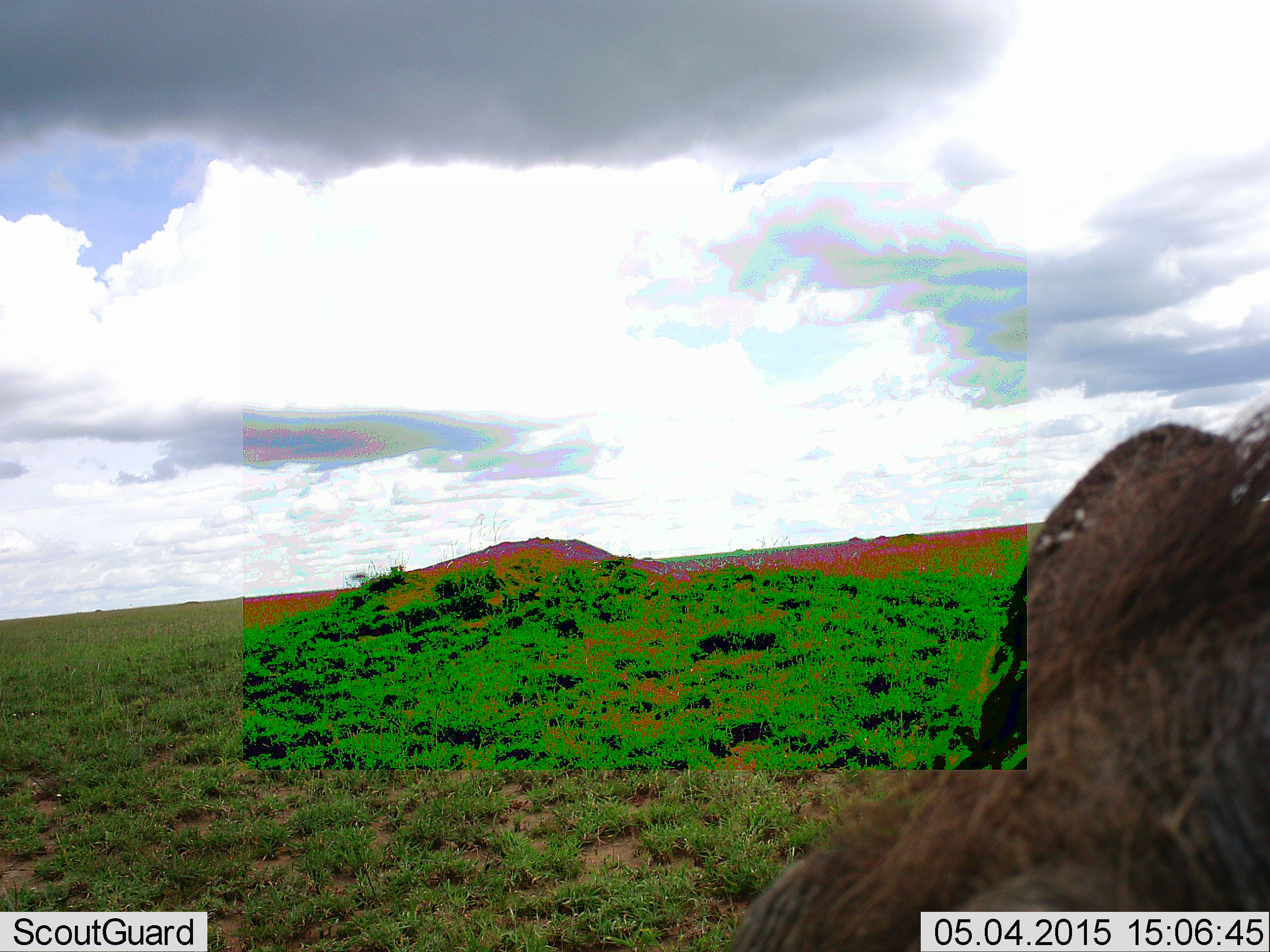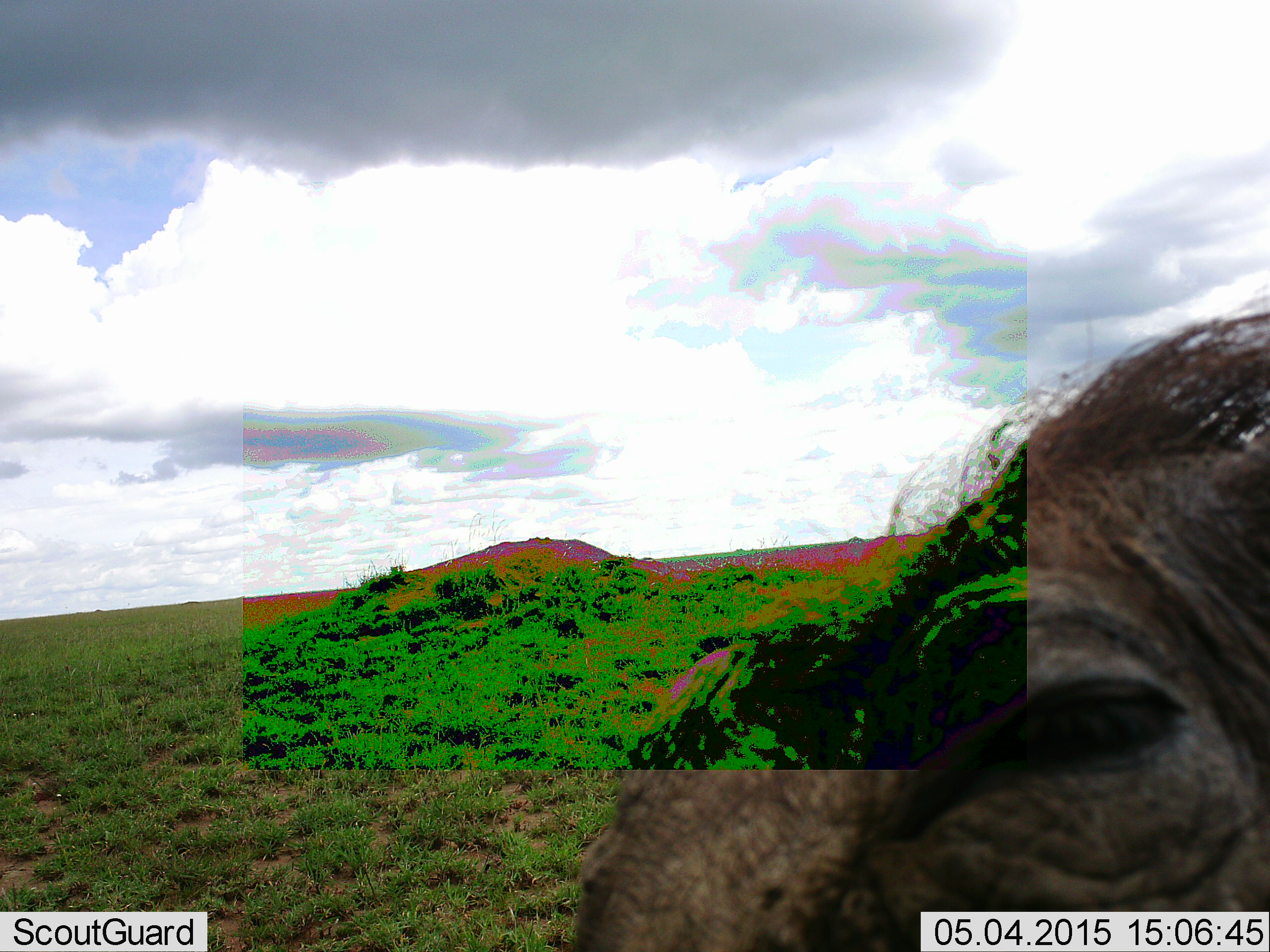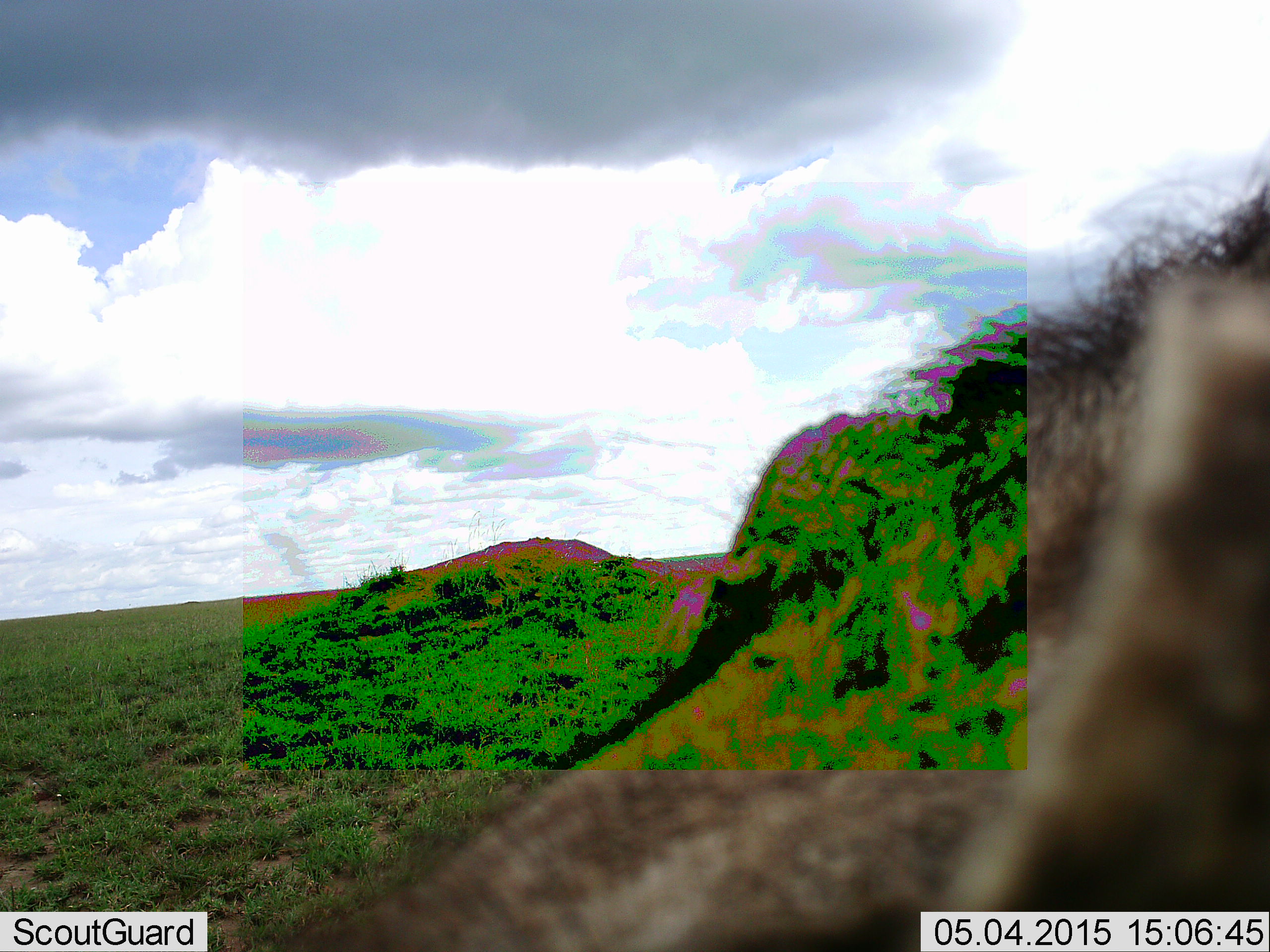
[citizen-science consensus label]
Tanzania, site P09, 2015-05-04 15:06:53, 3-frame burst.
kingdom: Animalia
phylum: Chordata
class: Mammalia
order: Artiodactyla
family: Suidae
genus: Phacochoerus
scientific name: Phacochoerus africanus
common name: warthog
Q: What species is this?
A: Warthog (Phacochoerus africanus).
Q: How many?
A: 1.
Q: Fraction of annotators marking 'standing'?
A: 90%.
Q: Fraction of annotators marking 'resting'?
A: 0%.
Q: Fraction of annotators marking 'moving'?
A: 10%.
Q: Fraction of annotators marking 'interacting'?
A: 10%.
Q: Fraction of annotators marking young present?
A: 0%.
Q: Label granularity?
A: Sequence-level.